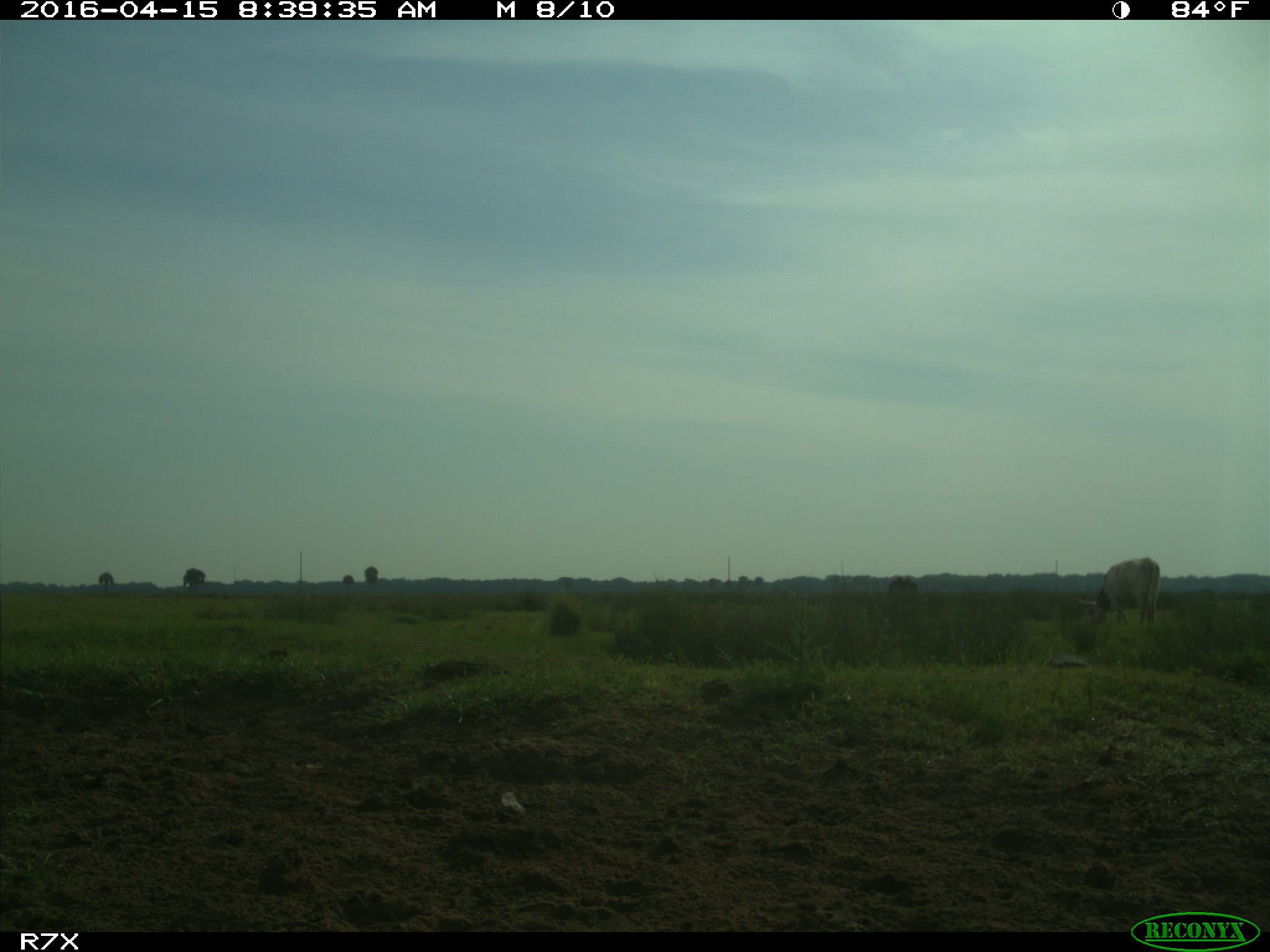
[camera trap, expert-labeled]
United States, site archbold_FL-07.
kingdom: Animalia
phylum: Chordata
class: Mammalia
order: Artiodactyla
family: Bovidae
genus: Bos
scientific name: Bos taurus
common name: domestic cow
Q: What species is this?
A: Bos taurus (domestic cow).